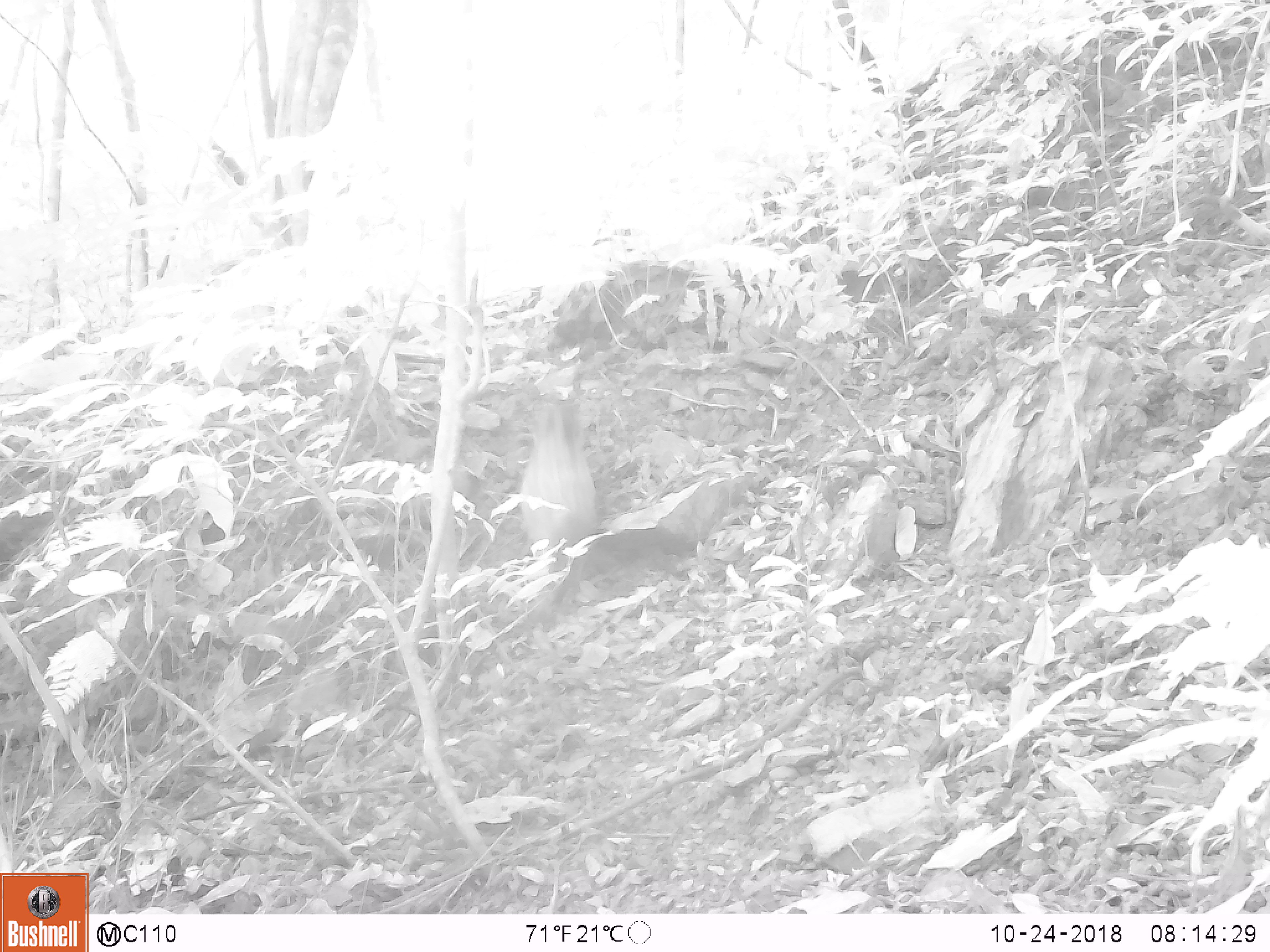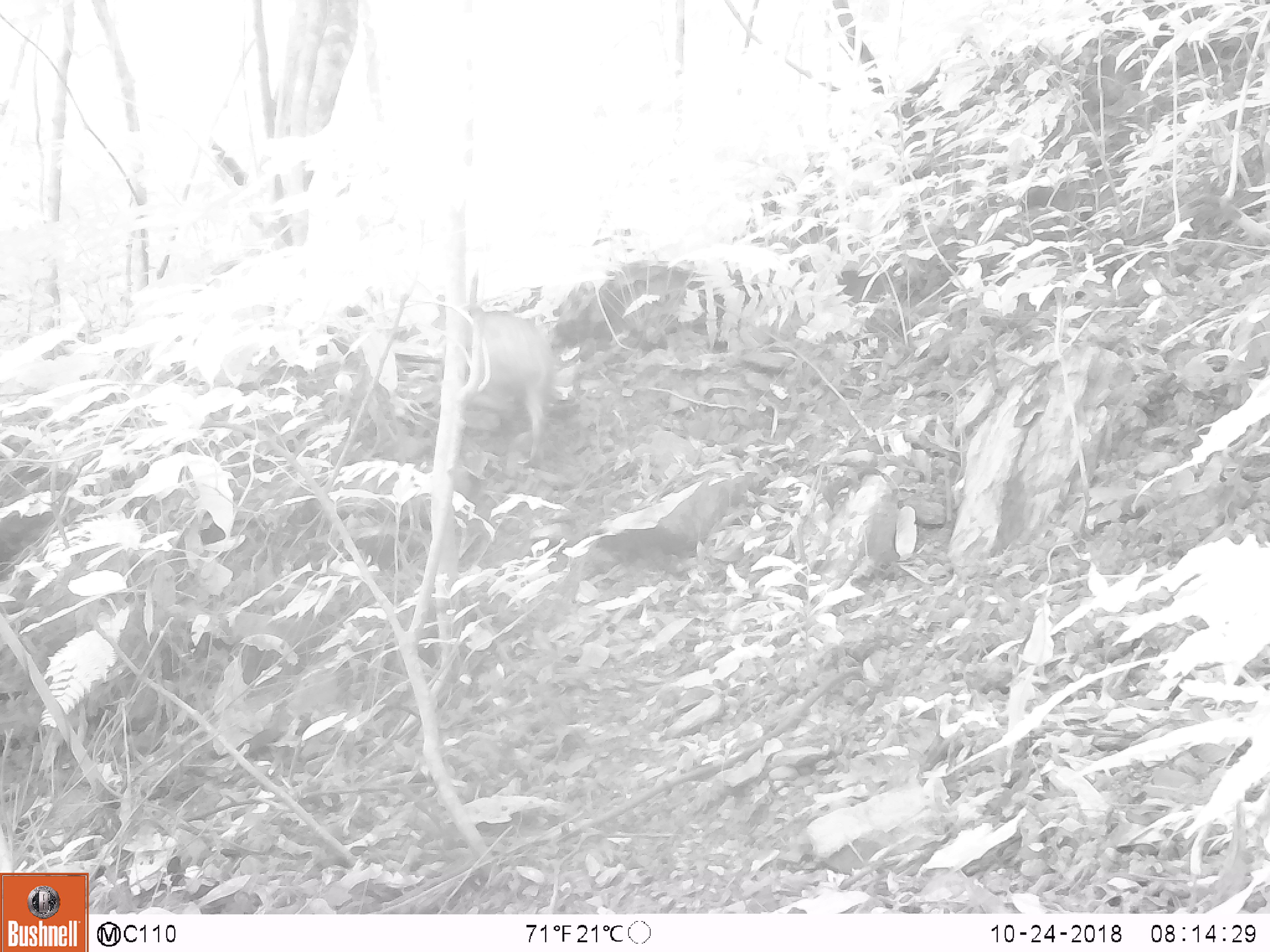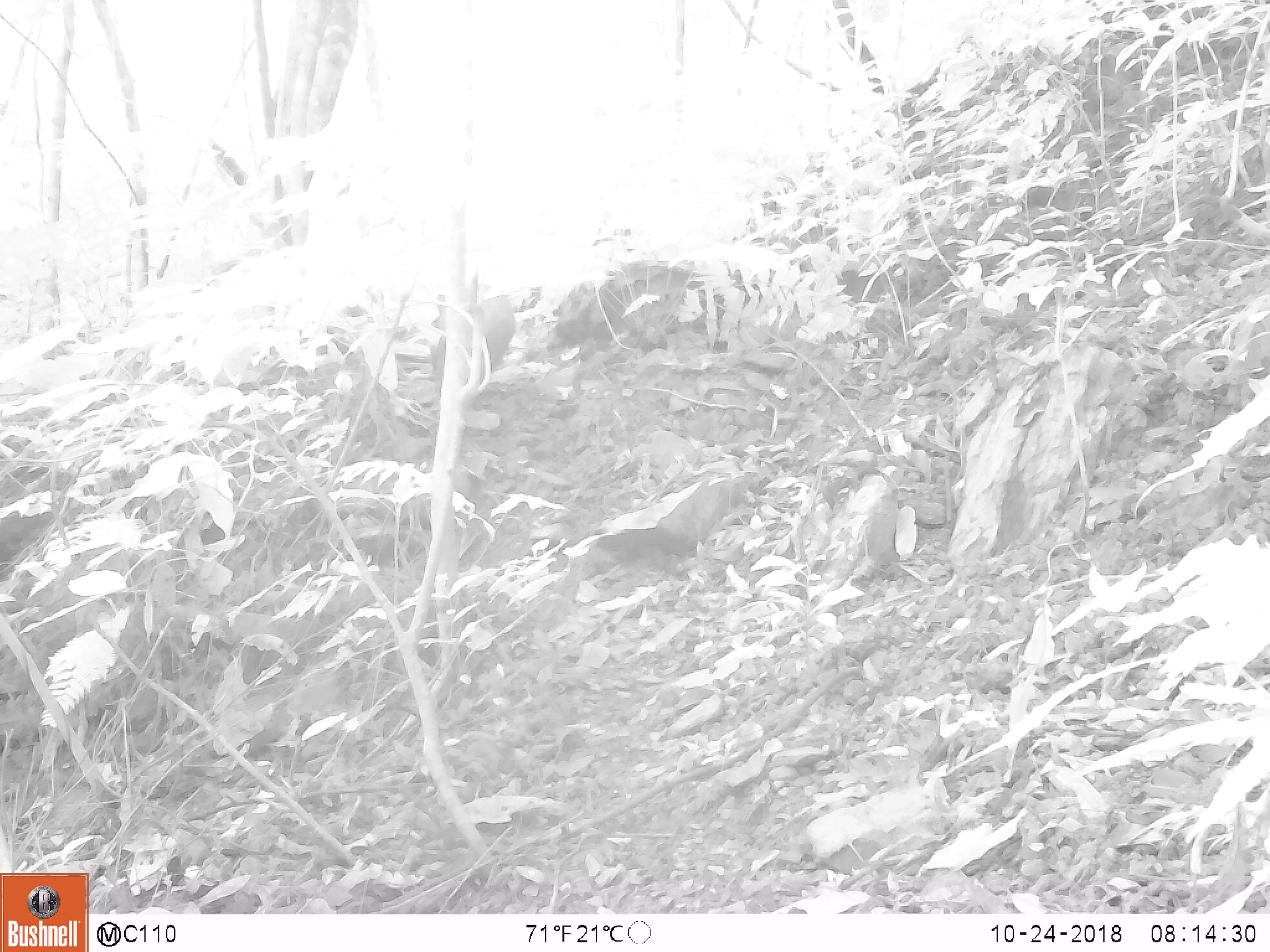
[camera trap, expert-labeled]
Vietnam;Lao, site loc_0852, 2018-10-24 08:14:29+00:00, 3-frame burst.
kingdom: Animalia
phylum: Chordata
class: Mammalia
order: Artiodactyla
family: Suidae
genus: Sus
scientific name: Sus scrofa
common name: eurasian wild pig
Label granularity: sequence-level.